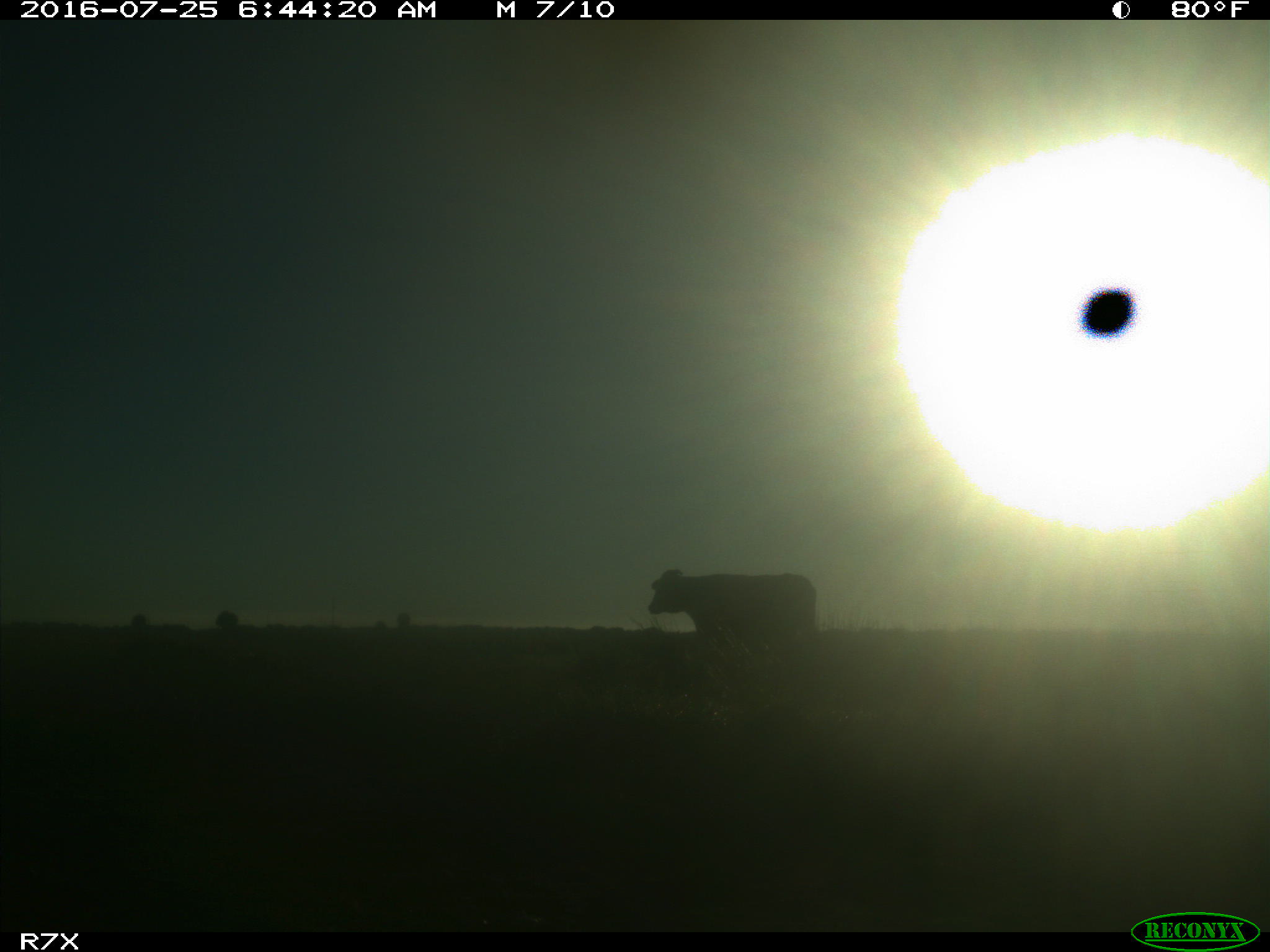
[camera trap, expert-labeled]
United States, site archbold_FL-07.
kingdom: Animalia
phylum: Chordata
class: Mammalia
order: Artiodactyla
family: Bovidae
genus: Bos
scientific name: Bos taurus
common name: domestic cow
Bos taurus (domestic cow).